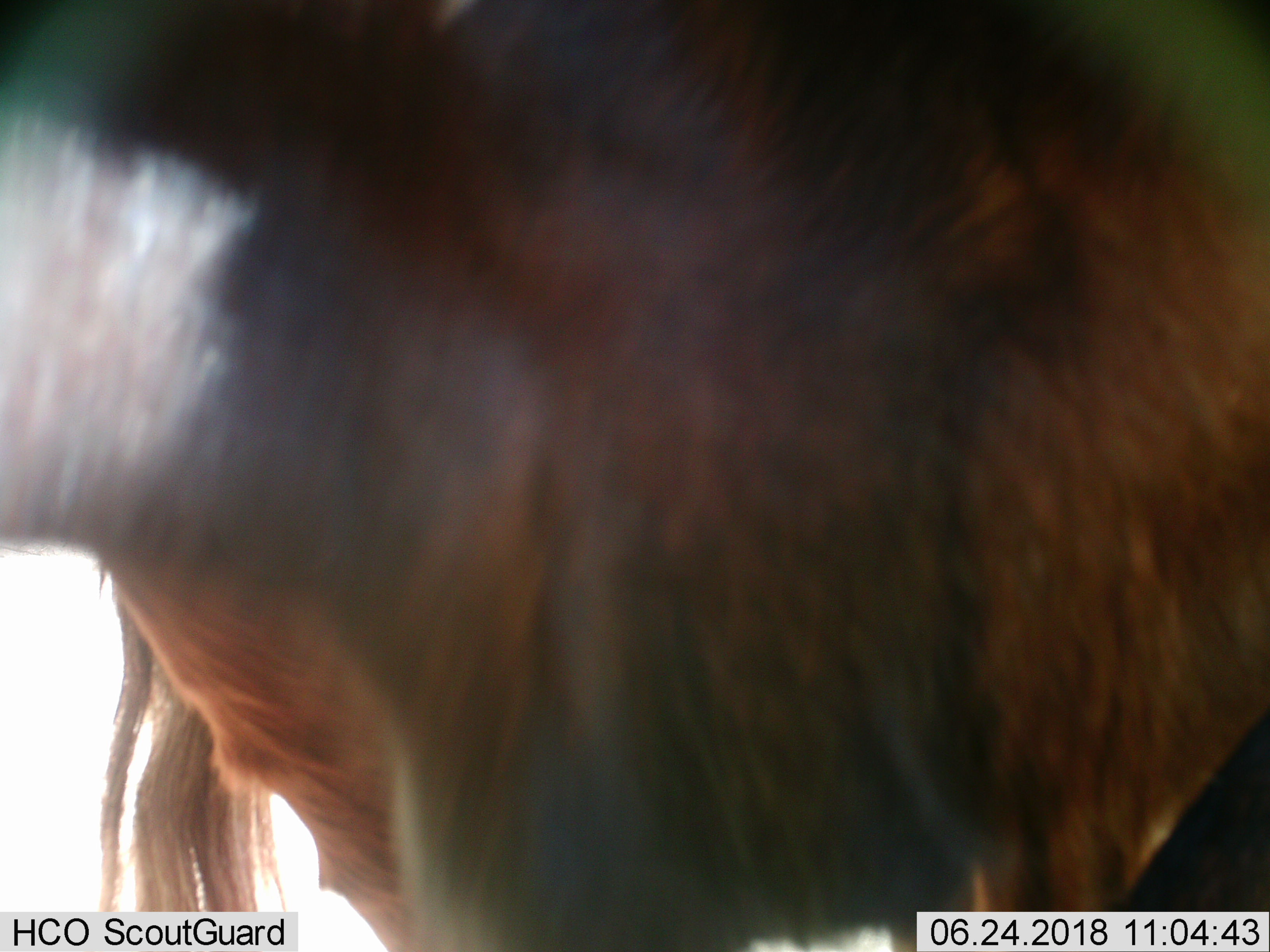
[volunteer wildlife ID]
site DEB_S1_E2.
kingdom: Animalia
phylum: Chordata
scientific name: Vertebrata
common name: domestic animal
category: domesticanimal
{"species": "domesticanimal (domestic animal) (Vertebrata)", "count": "1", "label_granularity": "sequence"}